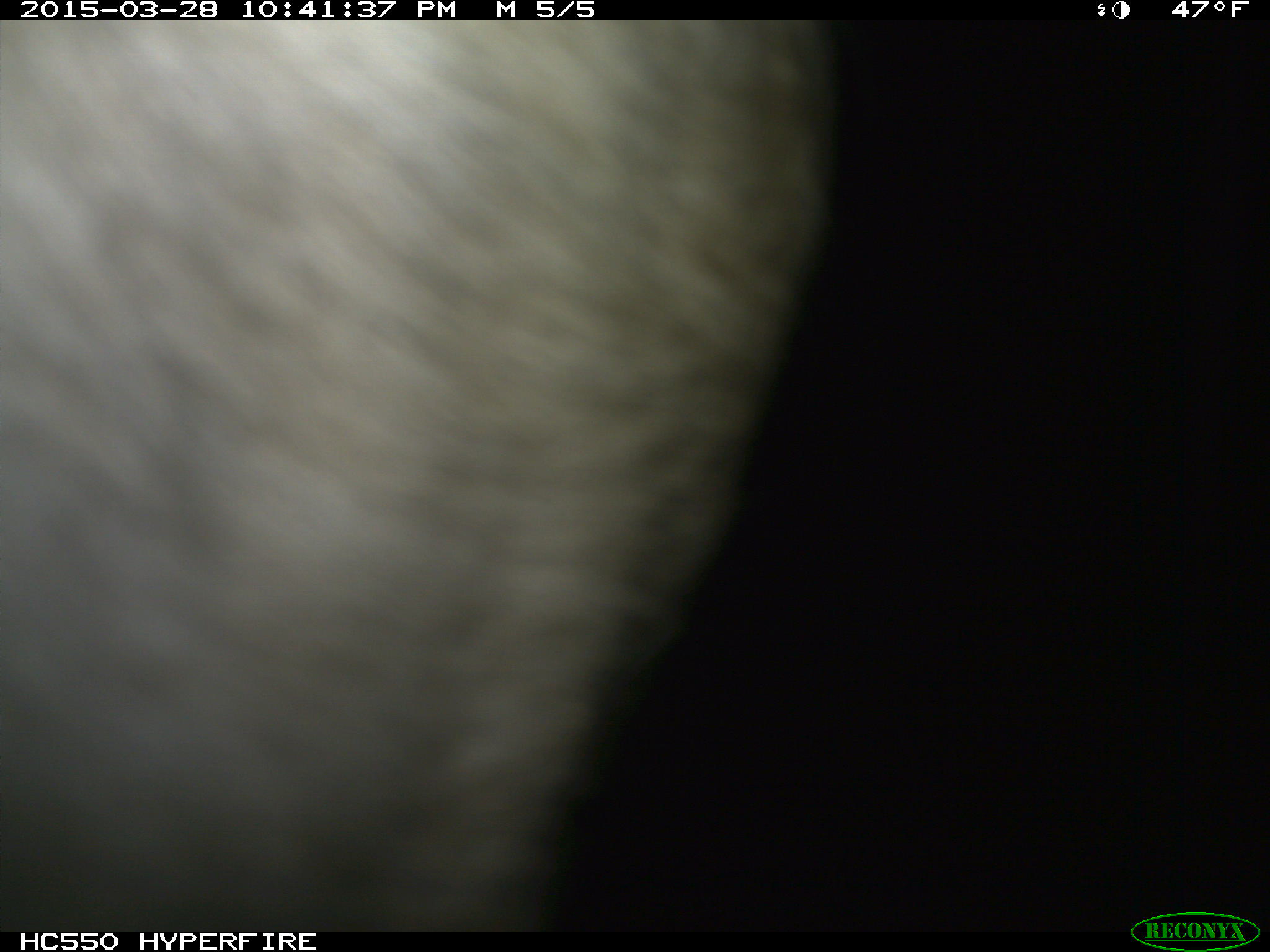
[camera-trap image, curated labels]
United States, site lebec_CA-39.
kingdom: Animalia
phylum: Chordata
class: Mammalia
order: Artiodactyla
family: Bovidae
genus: Bos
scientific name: Bos taurus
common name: domestic cow